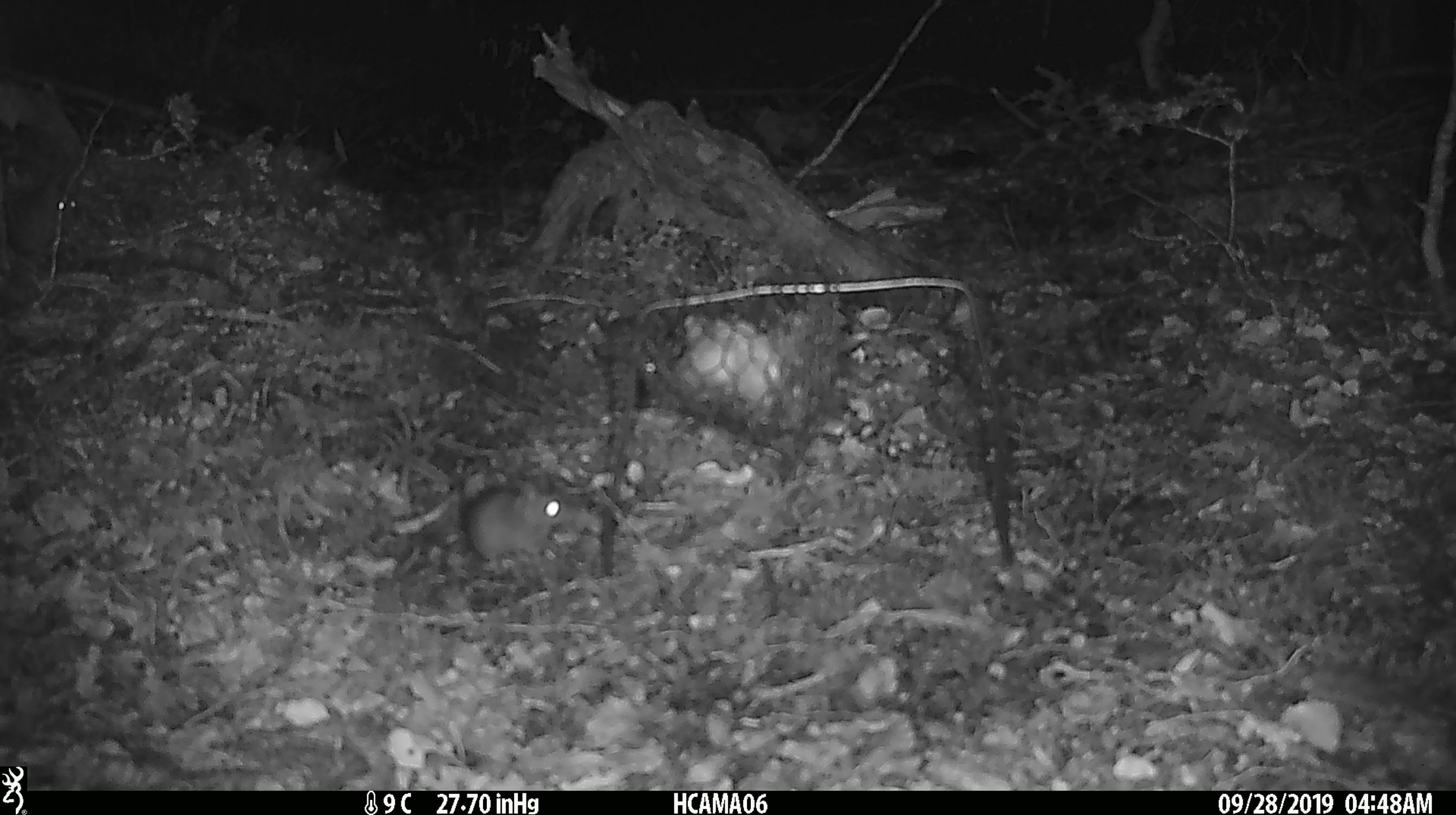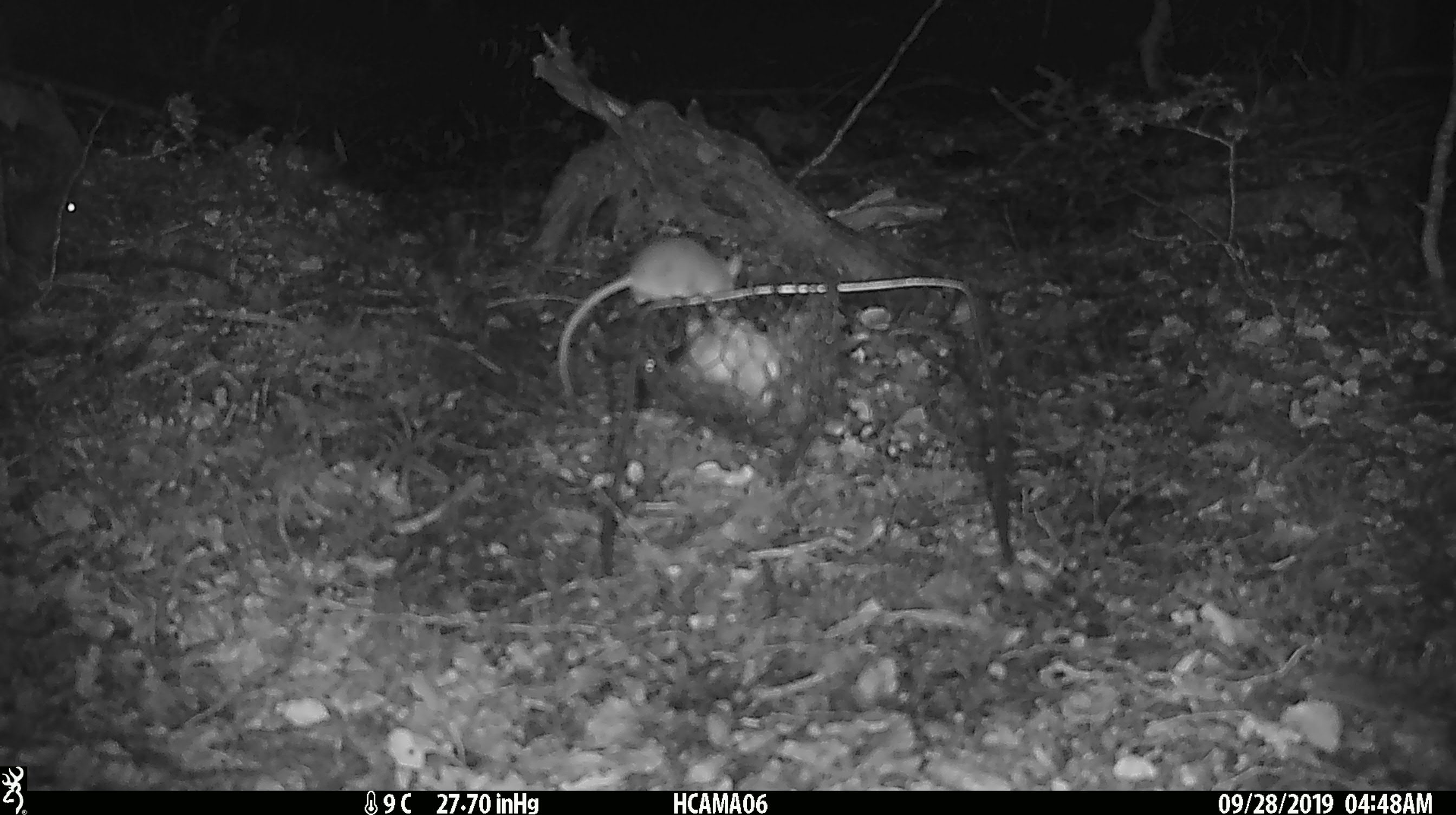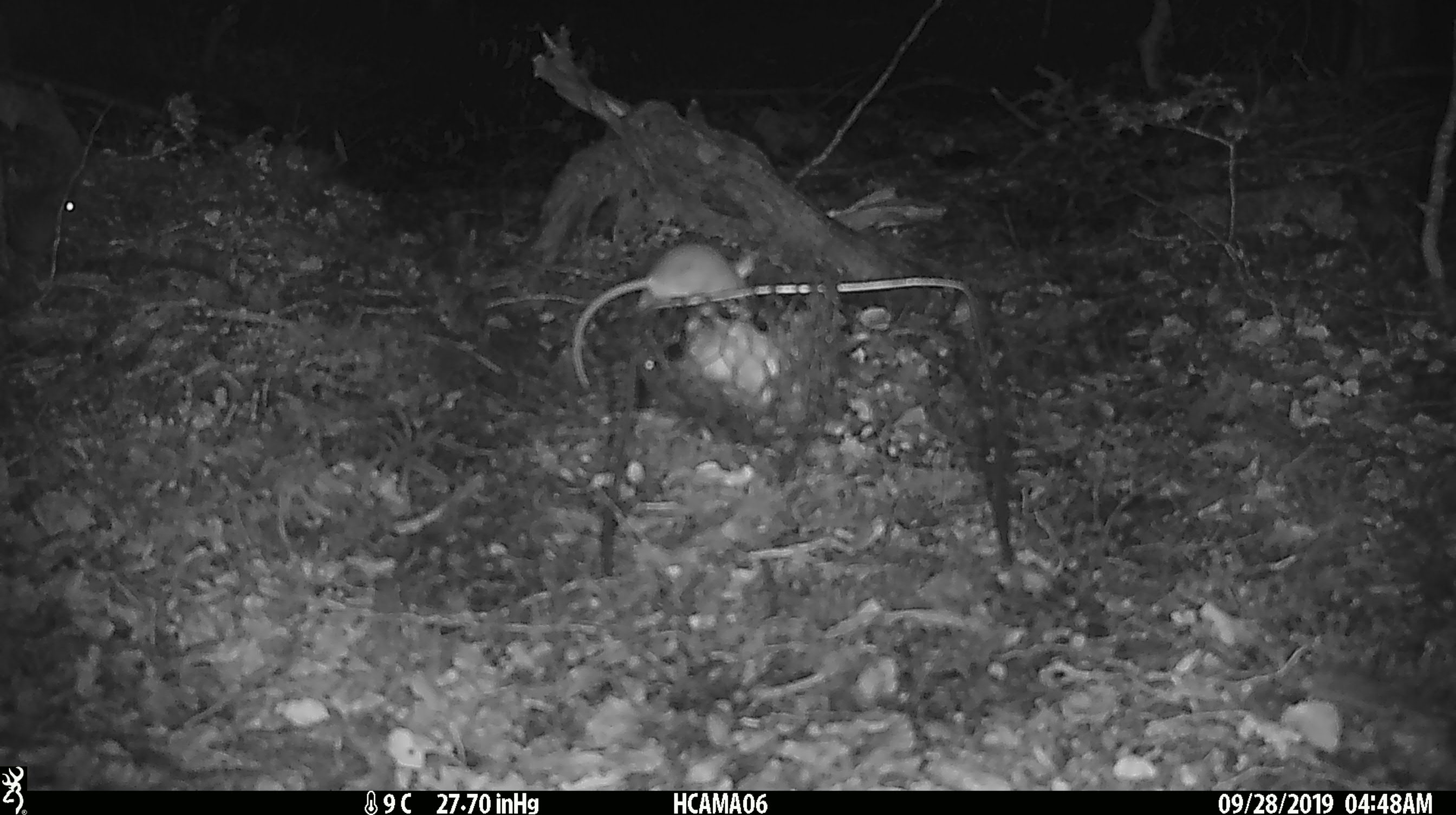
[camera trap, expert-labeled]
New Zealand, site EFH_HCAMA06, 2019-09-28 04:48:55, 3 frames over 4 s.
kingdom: Animalia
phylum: Chordata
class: Mammalia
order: Rodentia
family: Muridae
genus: Mus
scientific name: Mus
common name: mouse